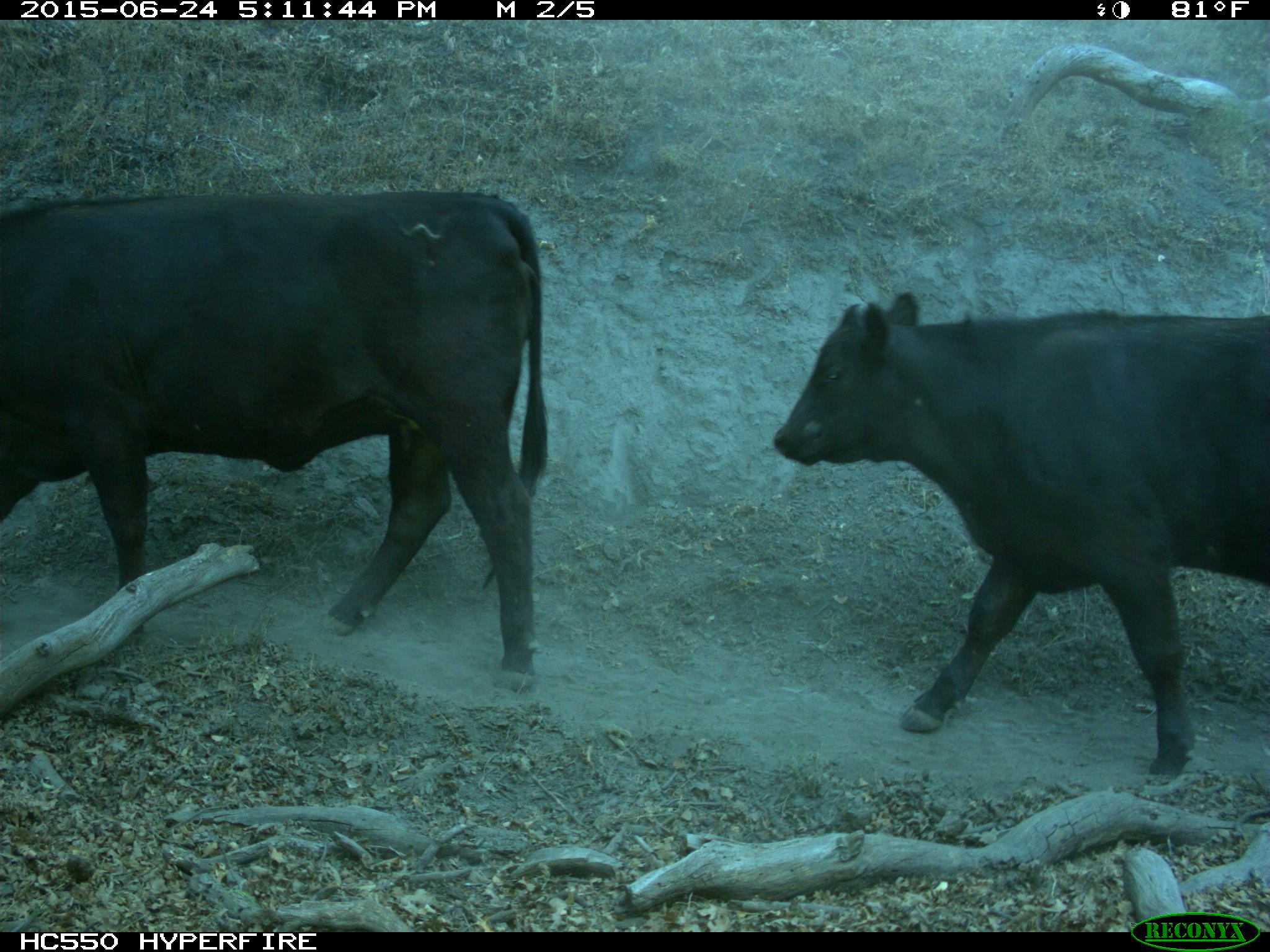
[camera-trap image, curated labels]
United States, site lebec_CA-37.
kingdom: Animalia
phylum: Chordata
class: Mammalia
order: Artiodactyla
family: Bovidae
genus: Bos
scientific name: Bos taurus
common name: domestic cow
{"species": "Bos taurus (domestic cow)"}